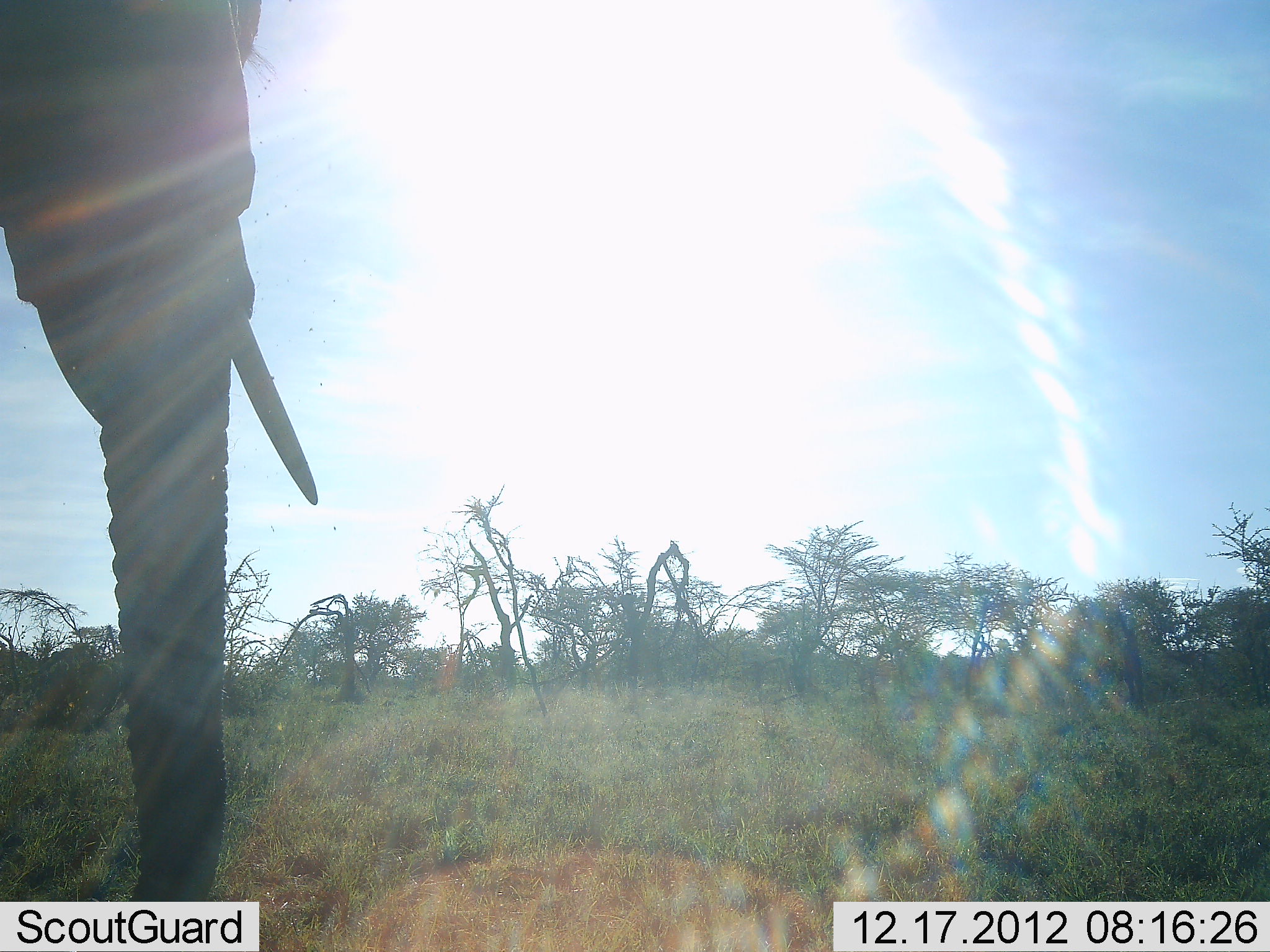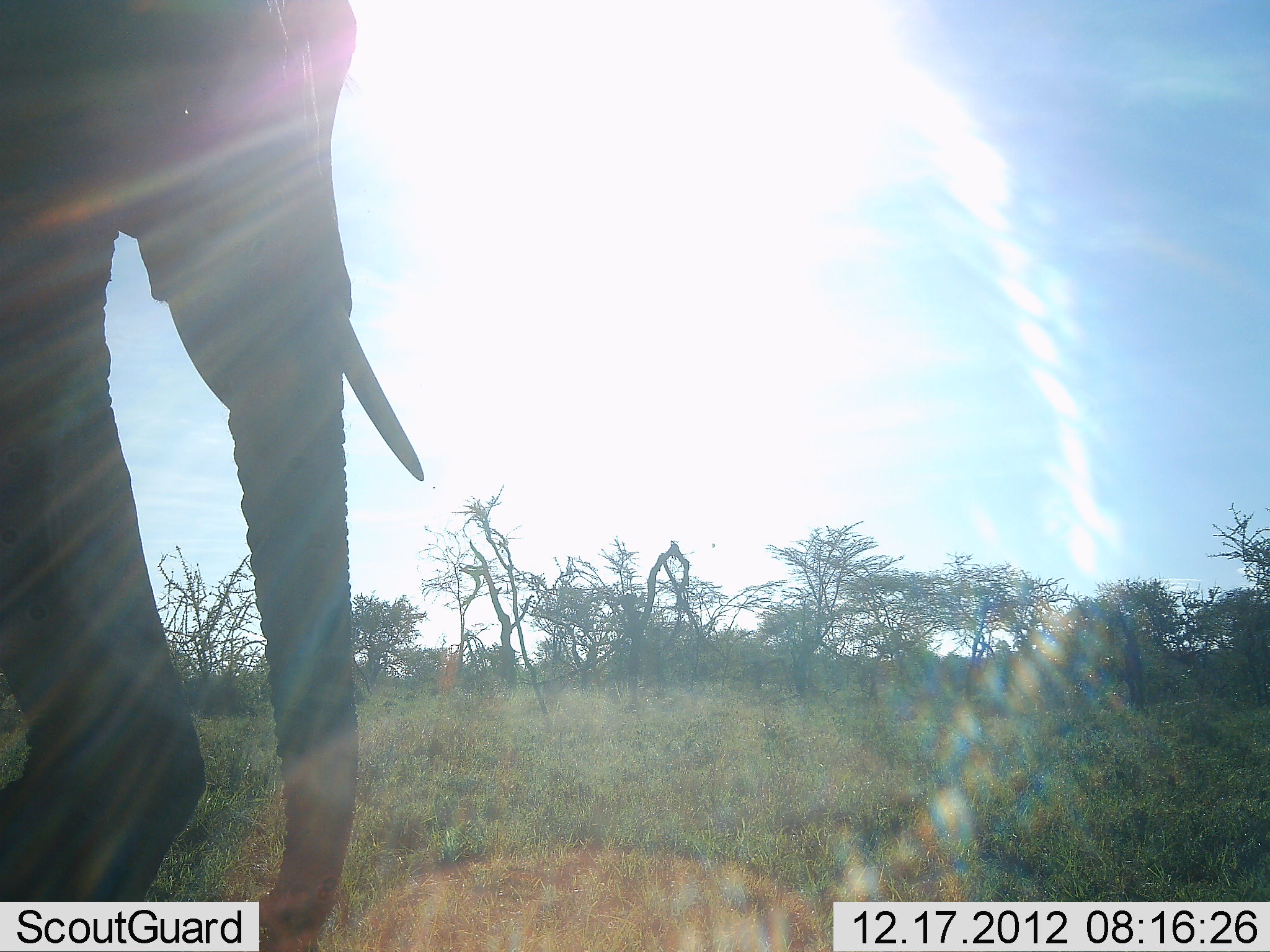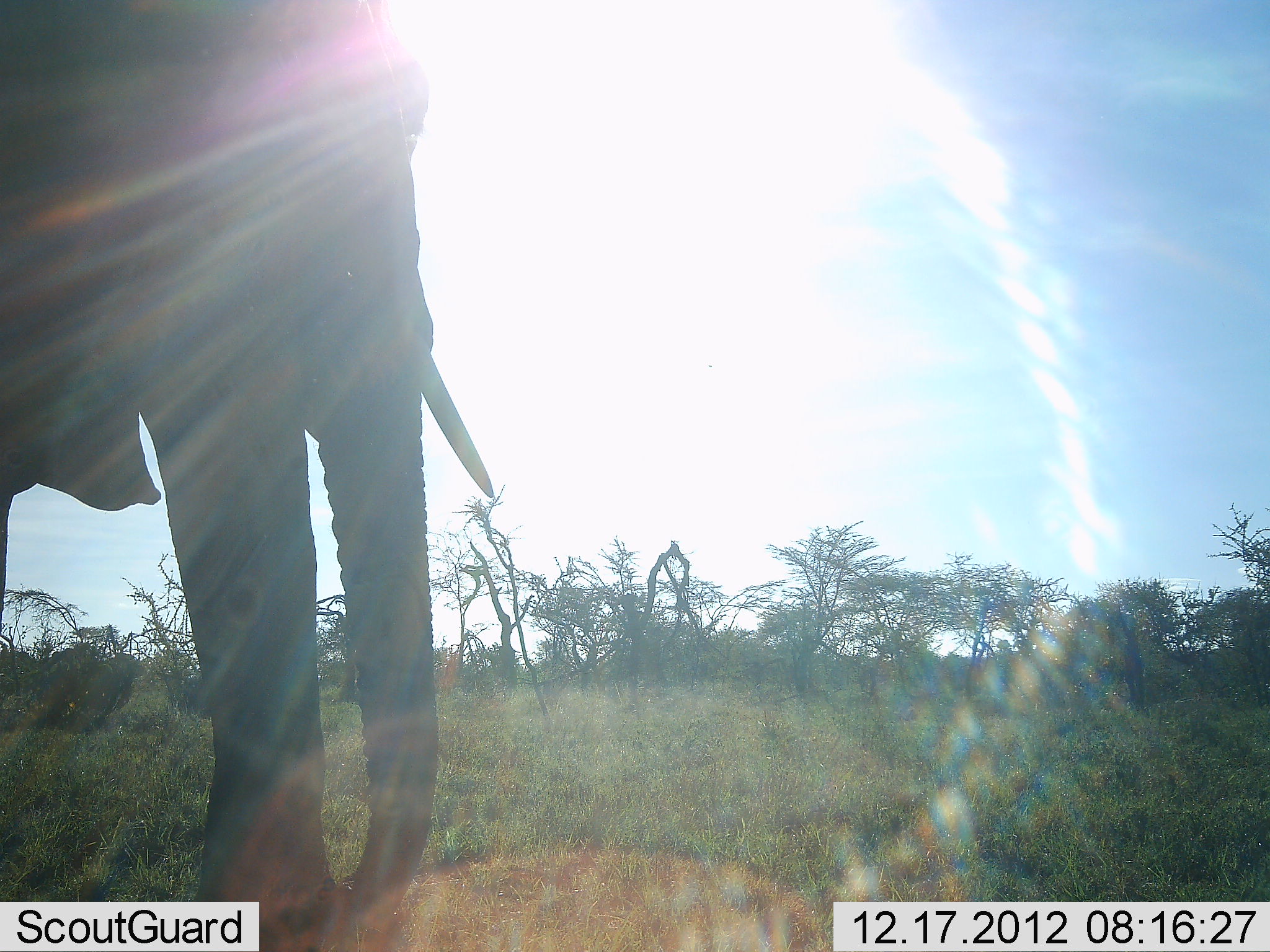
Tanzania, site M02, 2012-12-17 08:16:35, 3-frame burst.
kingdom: Animalia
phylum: Chordata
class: Mammalia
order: Proboscidea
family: Elephantidae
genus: Loxodonta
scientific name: Loxodonta africana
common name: african bush elephant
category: elephant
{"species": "elephant (african bush elephant) (Loxodonta africana)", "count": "1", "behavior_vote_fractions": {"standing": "17%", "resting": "0%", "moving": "83%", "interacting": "0%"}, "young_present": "0%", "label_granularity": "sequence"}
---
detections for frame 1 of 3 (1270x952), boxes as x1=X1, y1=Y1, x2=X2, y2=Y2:
animal: x1=1, y1=0, x2=319, y2=902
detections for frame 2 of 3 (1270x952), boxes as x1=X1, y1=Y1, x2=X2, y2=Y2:
animal: x1=2, y1=1, x2=424, y2=952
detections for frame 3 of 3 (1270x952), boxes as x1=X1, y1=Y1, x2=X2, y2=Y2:
animal: x1=2, y1=1, x2=494, y2=952